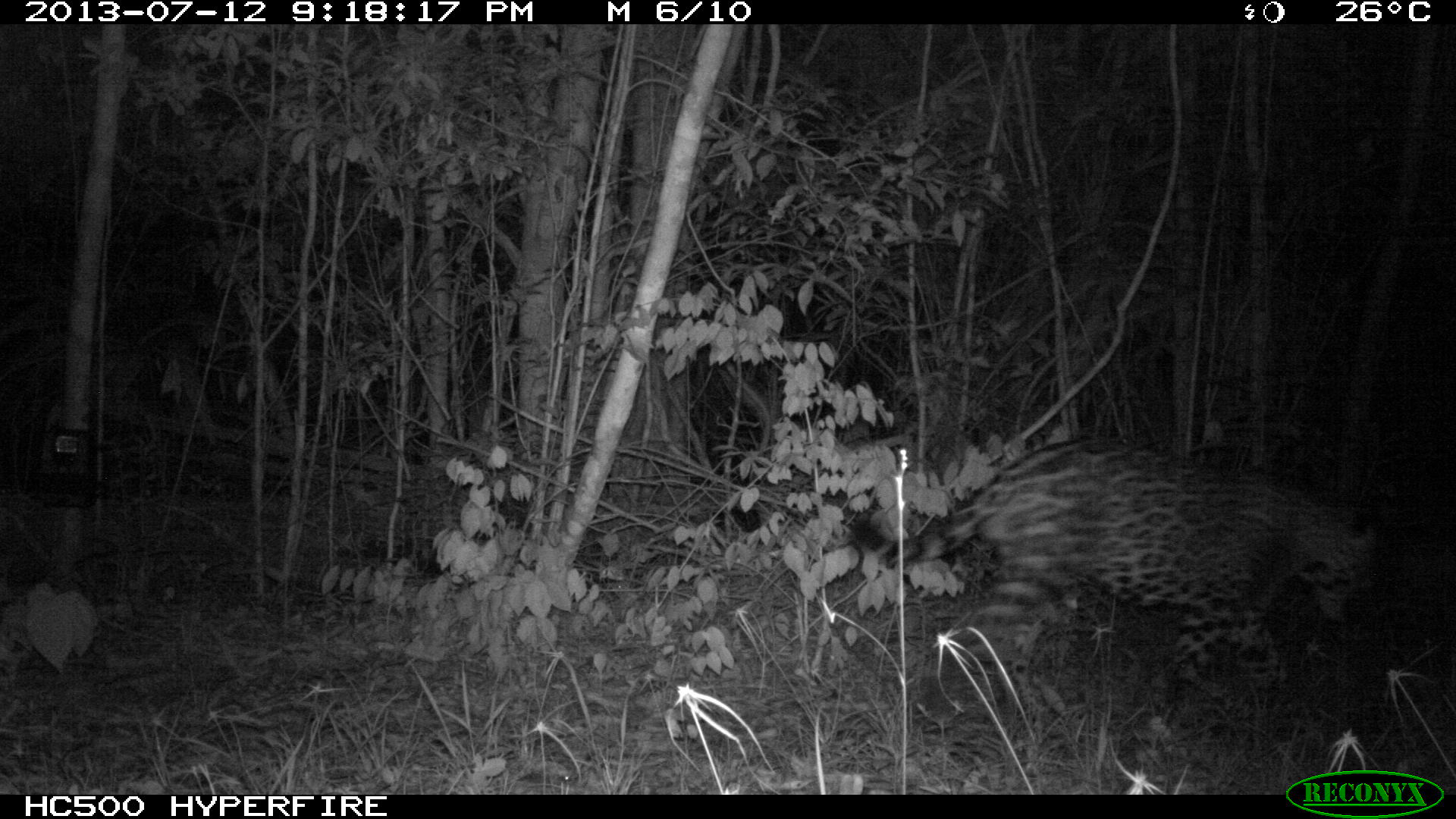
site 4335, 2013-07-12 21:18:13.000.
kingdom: Animalia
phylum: Chordata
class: Mammalia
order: Carnivora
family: Felidae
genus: Panthera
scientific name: Panthera onca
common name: jaguar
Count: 1.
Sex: male.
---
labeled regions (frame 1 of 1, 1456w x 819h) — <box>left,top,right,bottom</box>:
panthera onca: <box>841,432,1381,759</box>